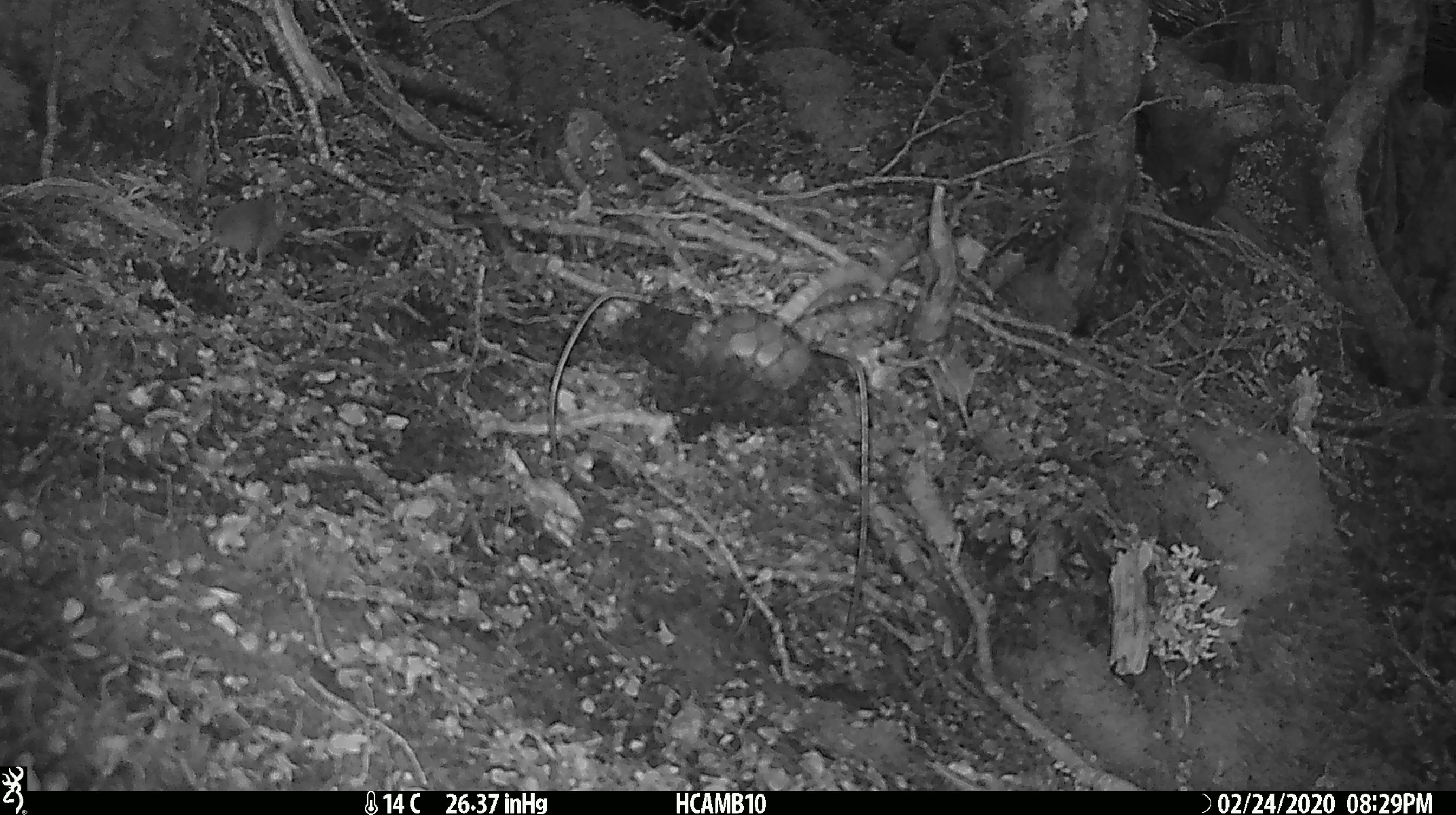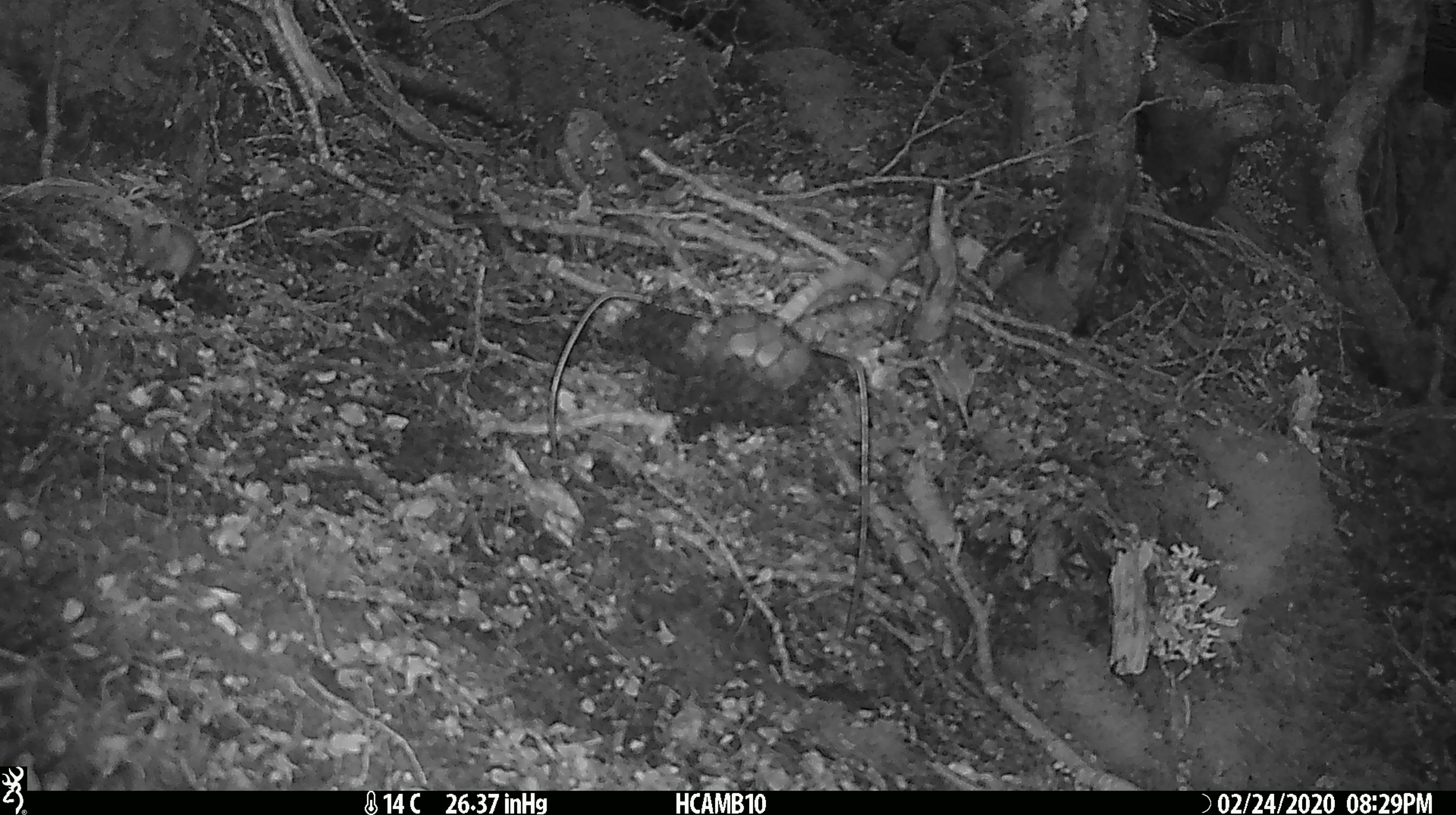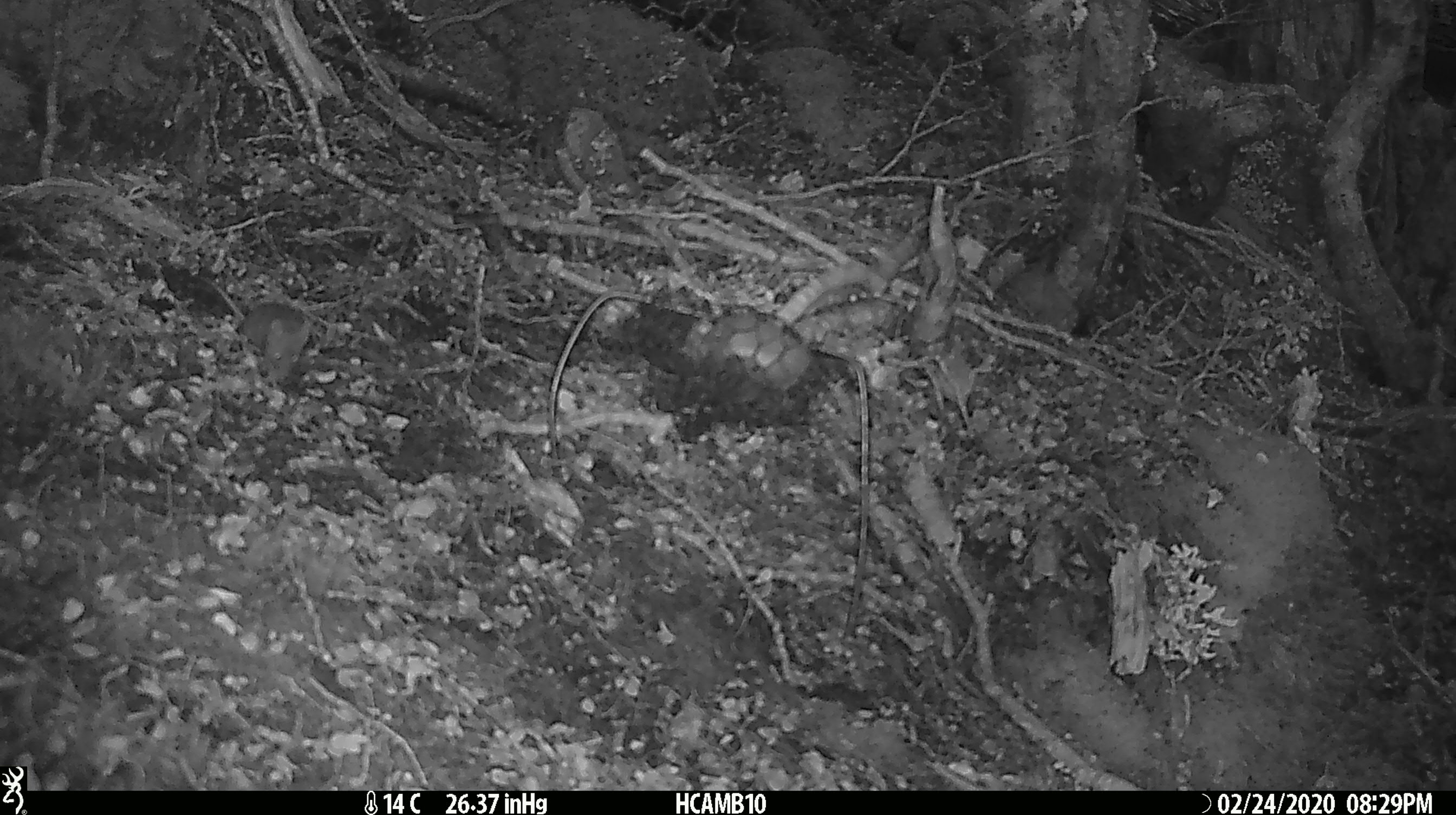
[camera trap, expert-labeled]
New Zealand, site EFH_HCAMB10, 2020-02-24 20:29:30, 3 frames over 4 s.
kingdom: Animalia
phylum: Chordata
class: Mammalia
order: Rodentia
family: Muridae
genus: Mus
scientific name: Mus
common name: mouse